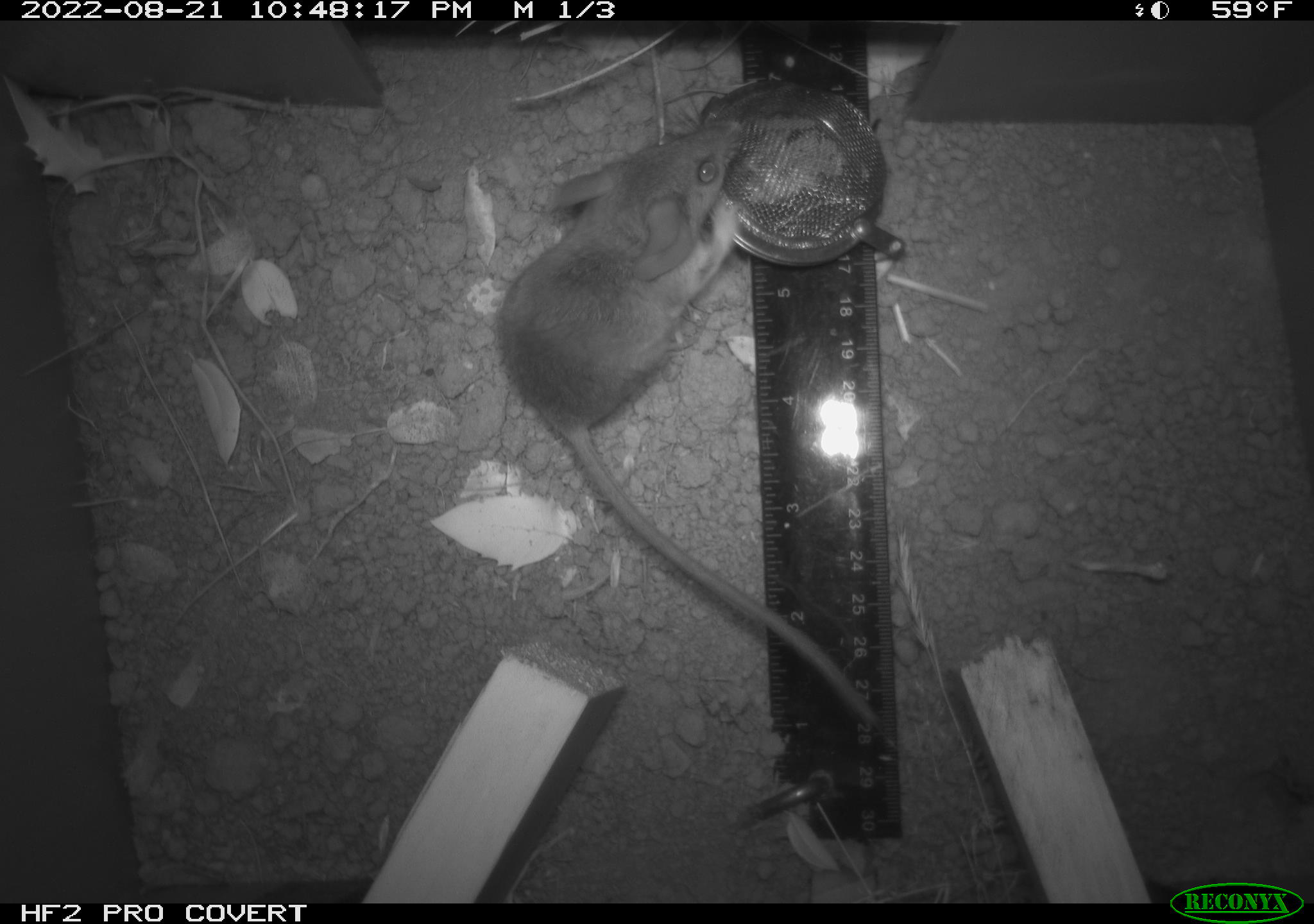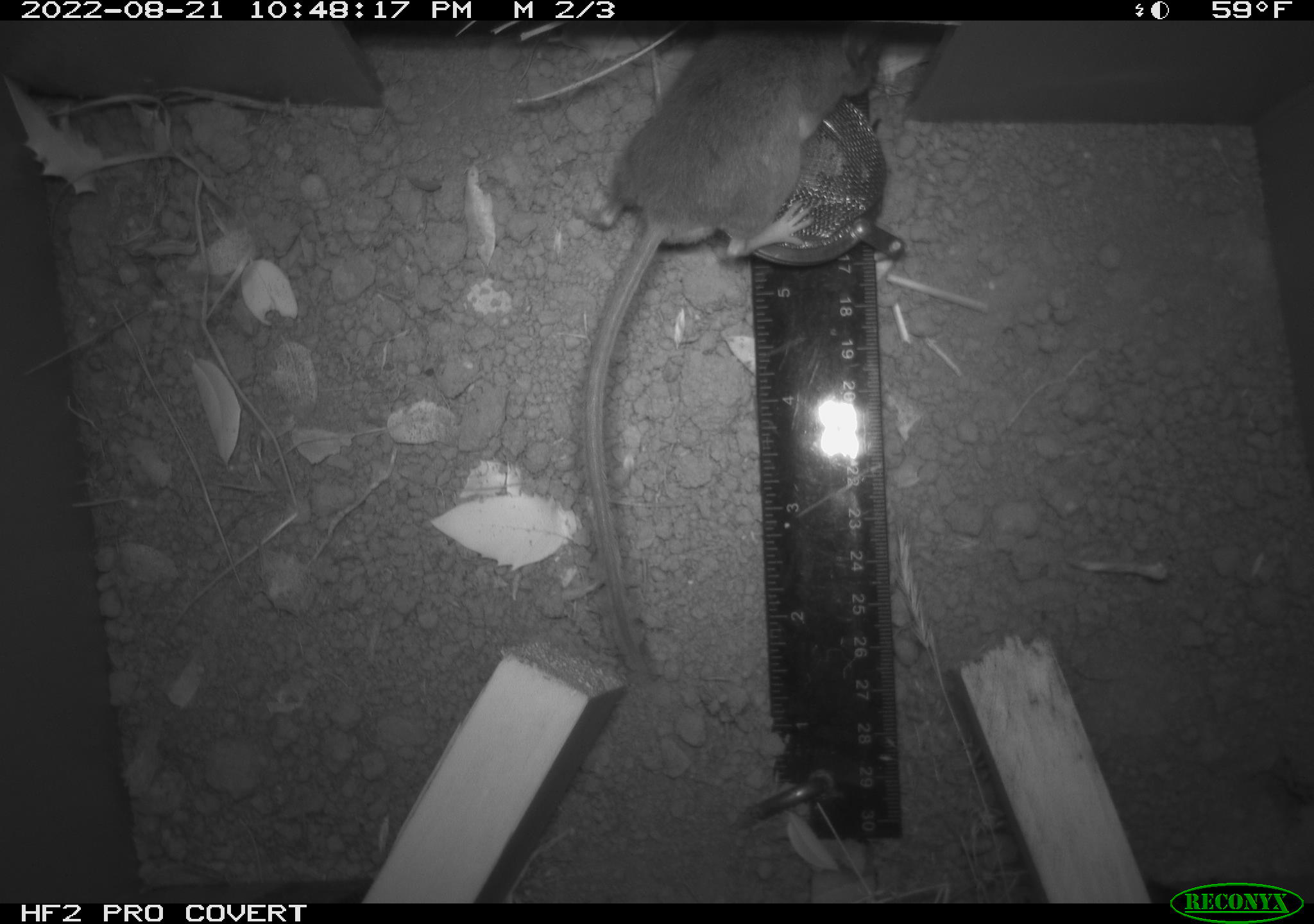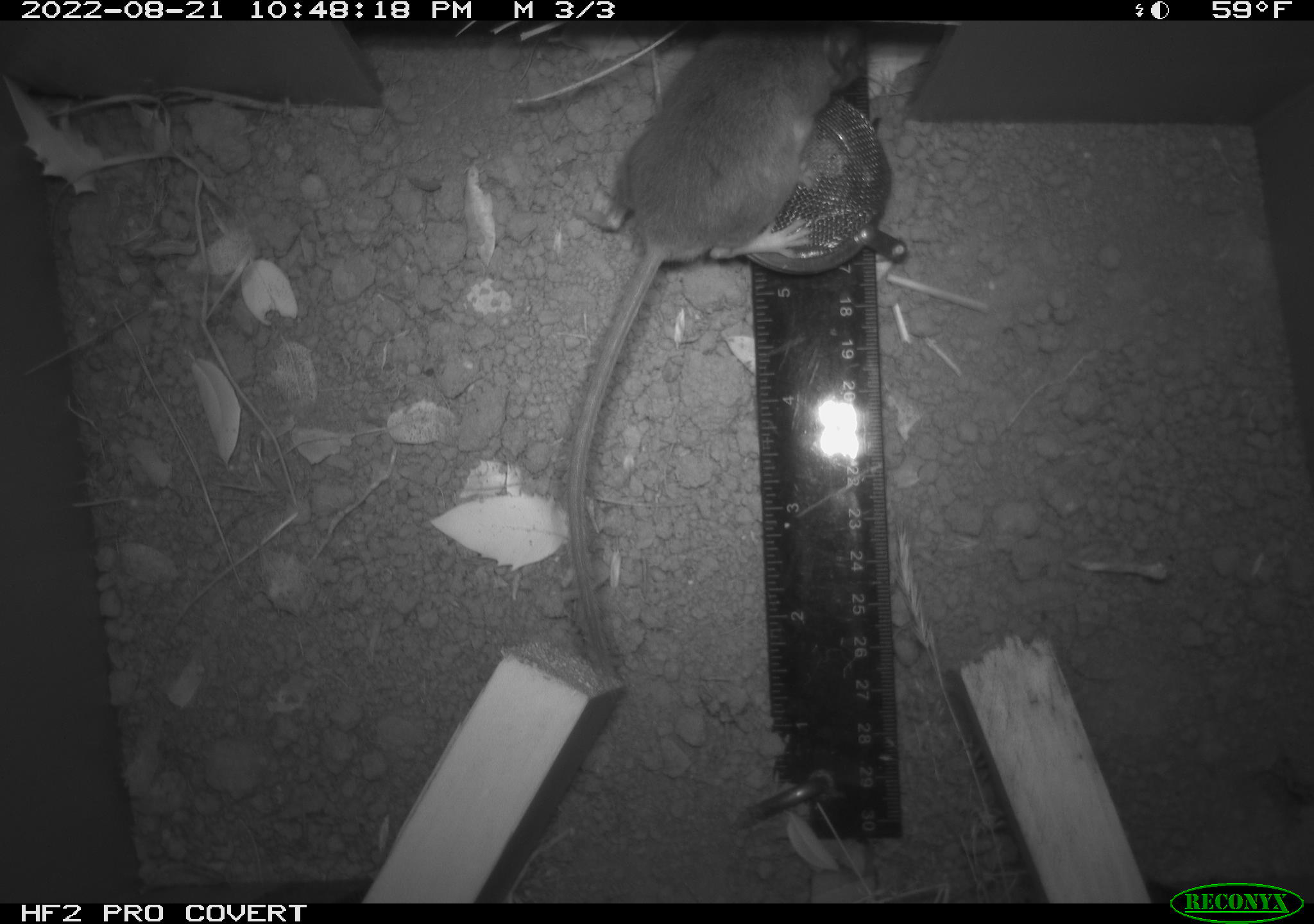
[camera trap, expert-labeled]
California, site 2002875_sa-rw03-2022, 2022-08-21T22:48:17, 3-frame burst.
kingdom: Animalia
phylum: Chordata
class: Mammalia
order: Rodentia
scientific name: Rodentia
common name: mouse species